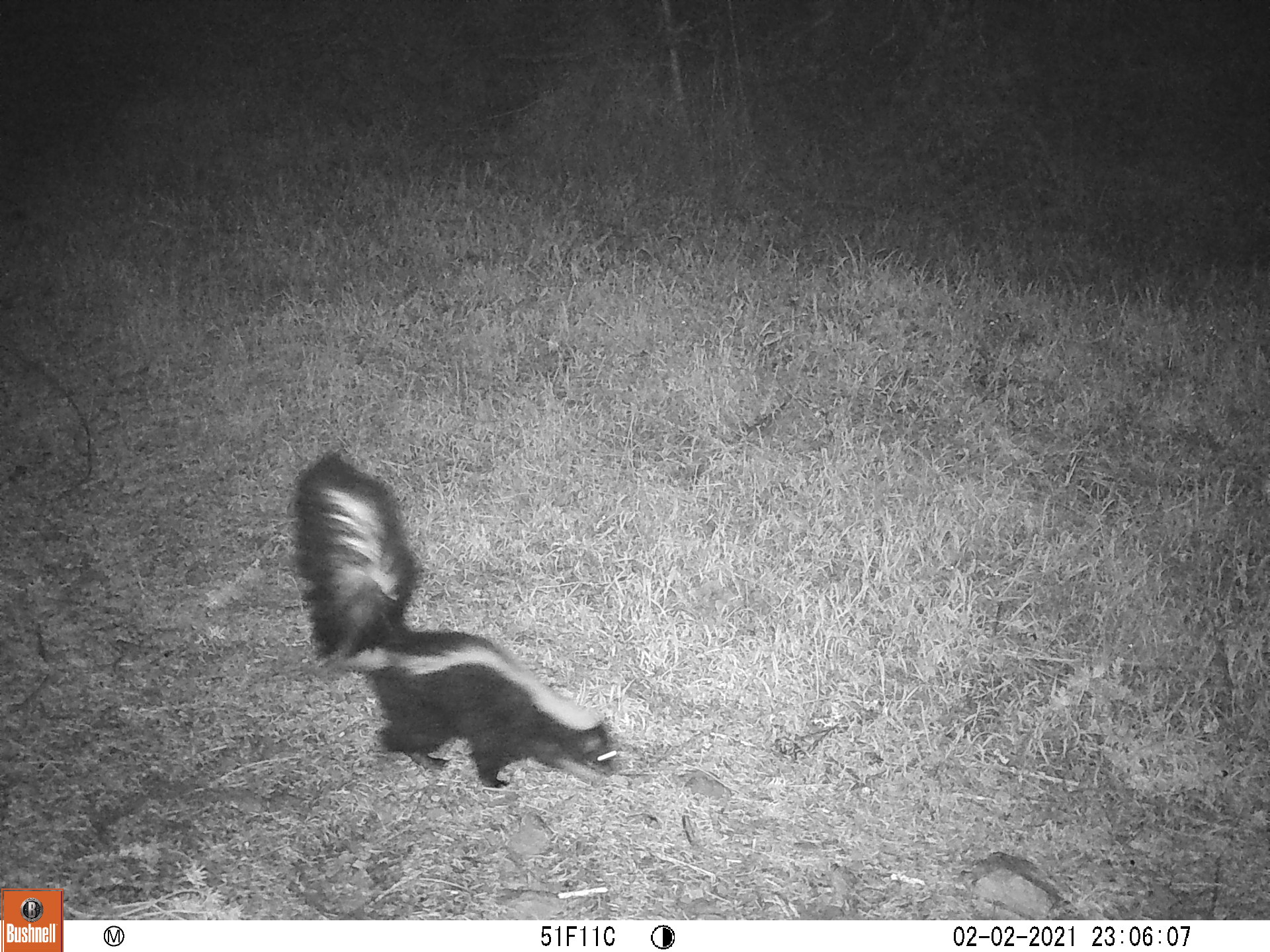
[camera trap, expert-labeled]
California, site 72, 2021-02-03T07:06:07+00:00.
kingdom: Animalia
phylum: Chordata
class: Mammalia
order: Carnivora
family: Mephitidae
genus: Mephitis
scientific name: Mephitis mephitis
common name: striped skunk